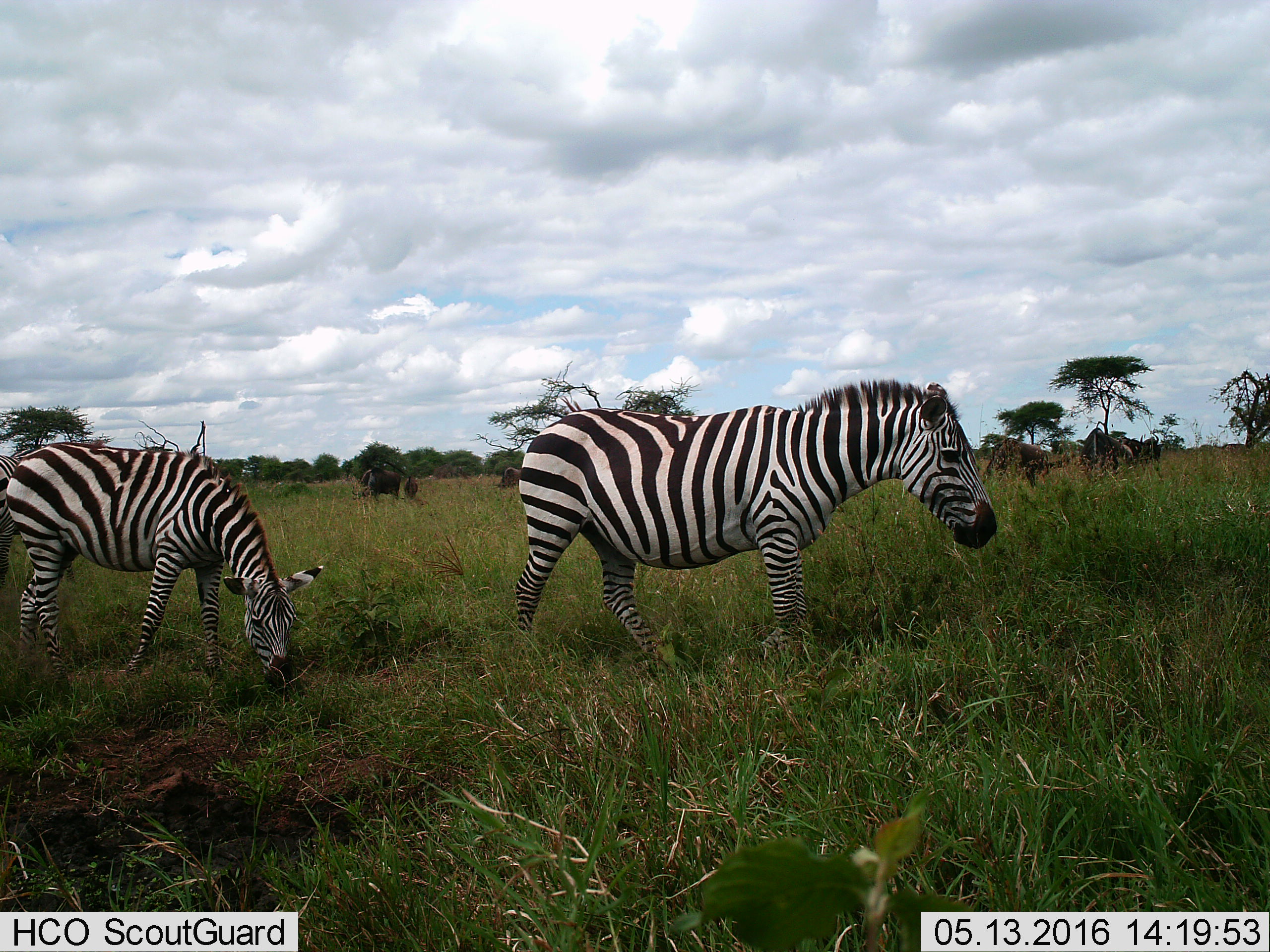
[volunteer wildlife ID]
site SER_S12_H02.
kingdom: Animalia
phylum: Chordata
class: Mammalia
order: Artiodactyla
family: Bovidae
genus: Connochaetes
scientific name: Connochaetes taurinus taurinus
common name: blue wildebeest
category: wildebeestblue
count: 6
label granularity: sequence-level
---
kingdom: Animalia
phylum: Chordata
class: Mammalia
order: Perissodactyla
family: Equidae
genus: Equus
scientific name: Equus quagga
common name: plains zebra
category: zebraplains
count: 2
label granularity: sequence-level